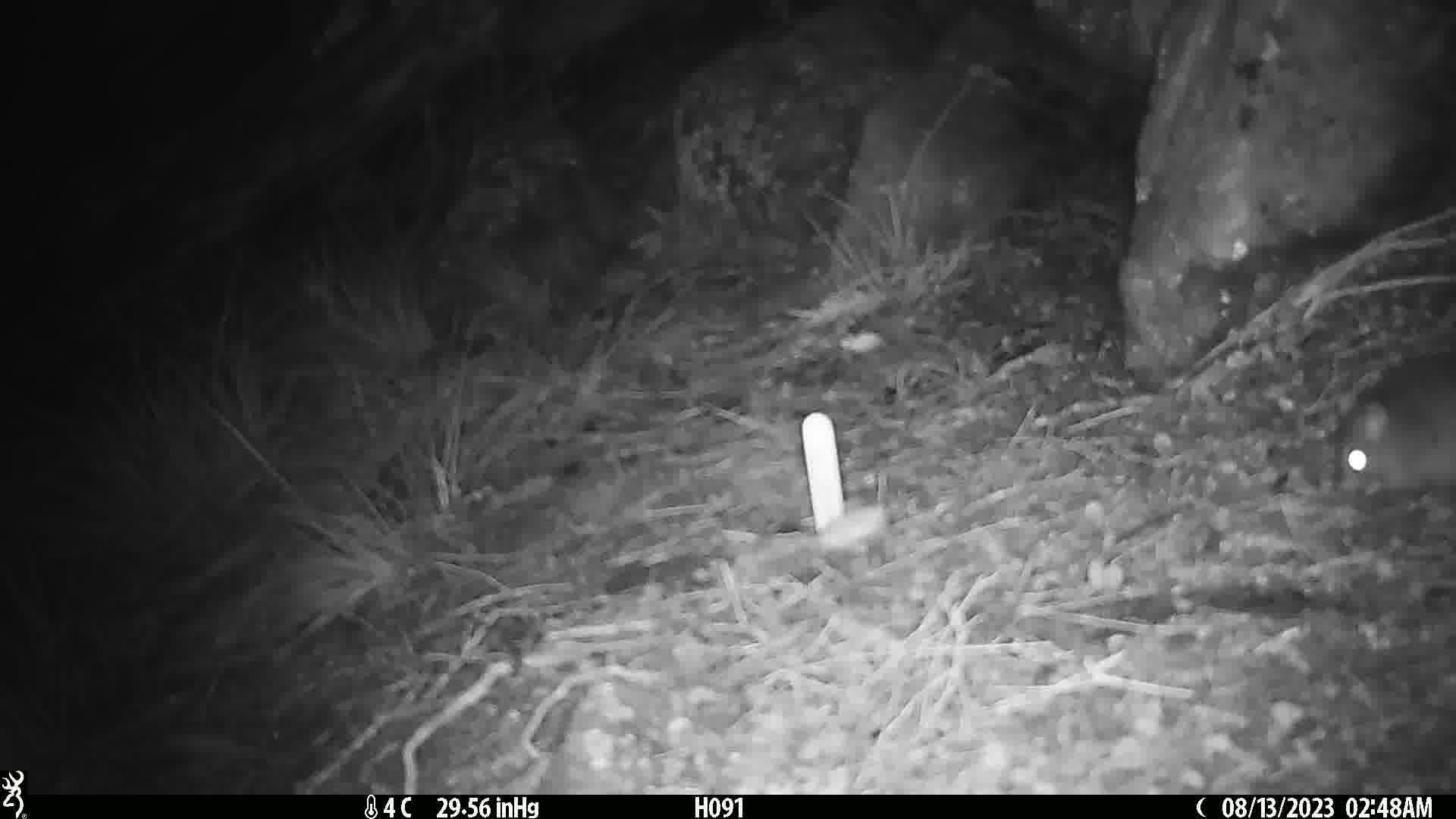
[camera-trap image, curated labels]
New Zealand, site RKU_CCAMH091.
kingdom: Animalia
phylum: Chordata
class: Mammalia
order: Rodentia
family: Muridae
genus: Rattus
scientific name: Rattus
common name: rat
Rat (Rattus).